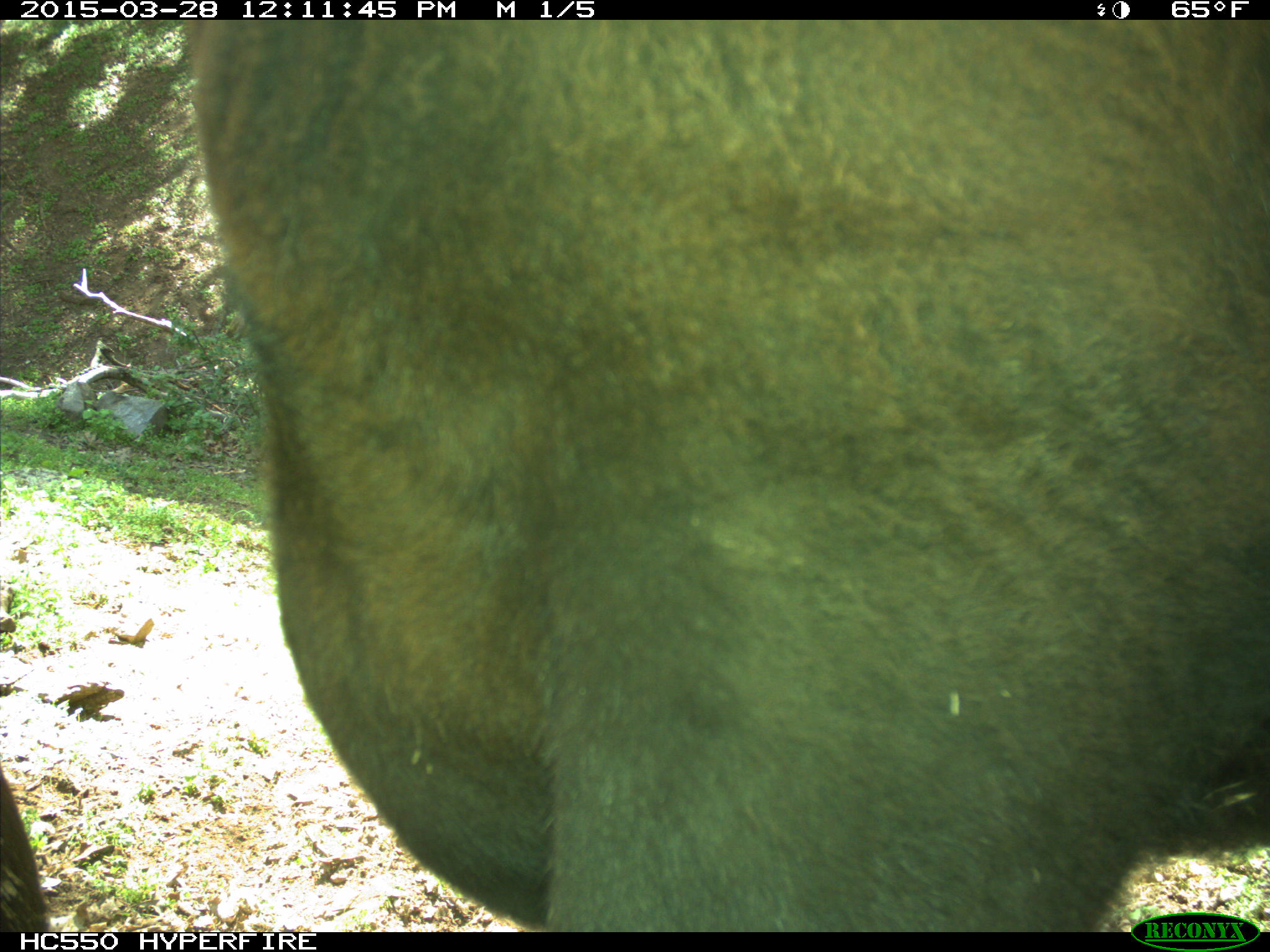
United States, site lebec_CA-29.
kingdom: Animalia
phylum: Chordata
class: Mammalia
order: Artiodactyla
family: Bovidae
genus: Bos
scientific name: Bos taurus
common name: domestic cow